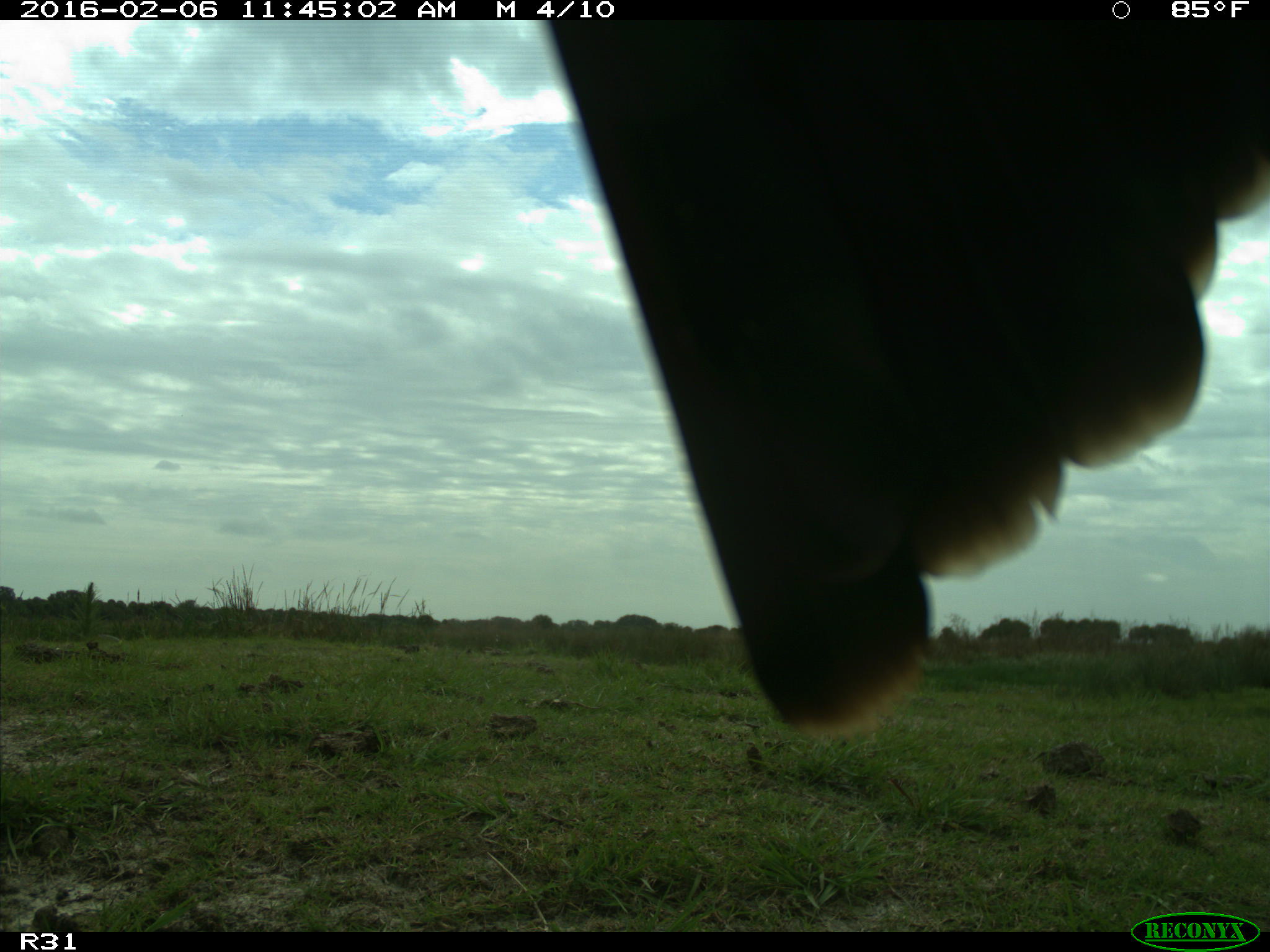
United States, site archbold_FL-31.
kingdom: Animalia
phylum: Chordata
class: Aves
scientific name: Aves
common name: birds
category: unidentified bird